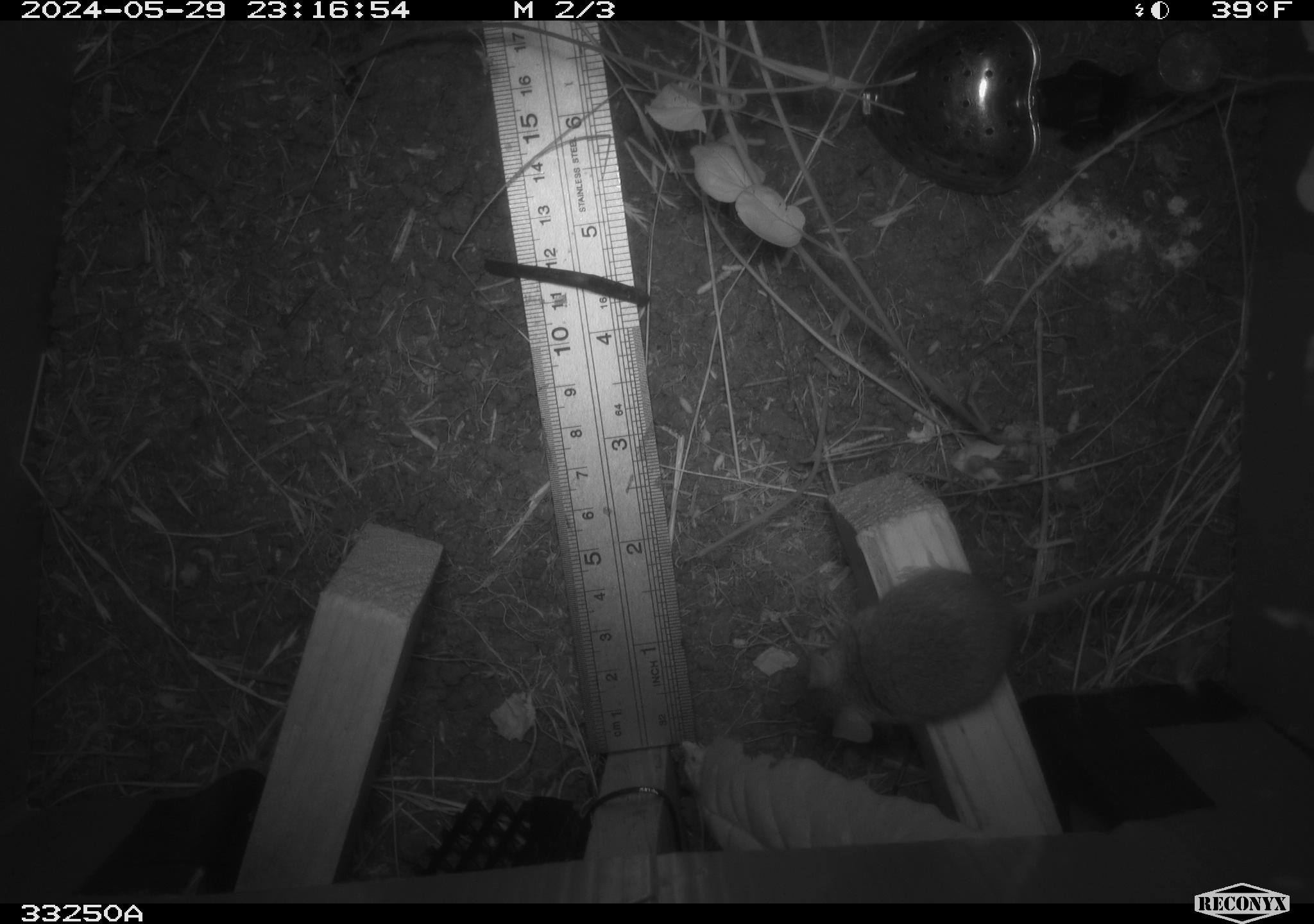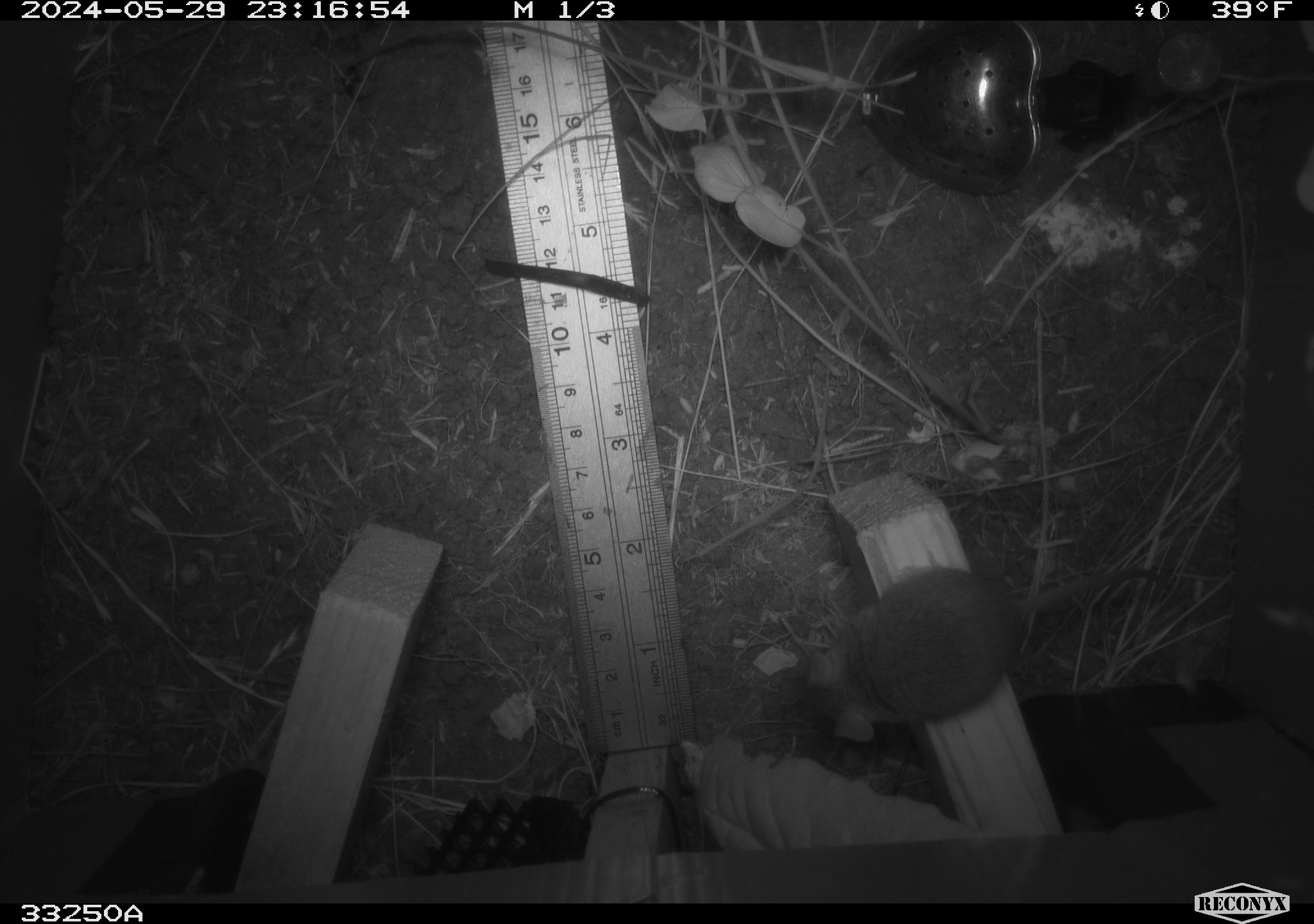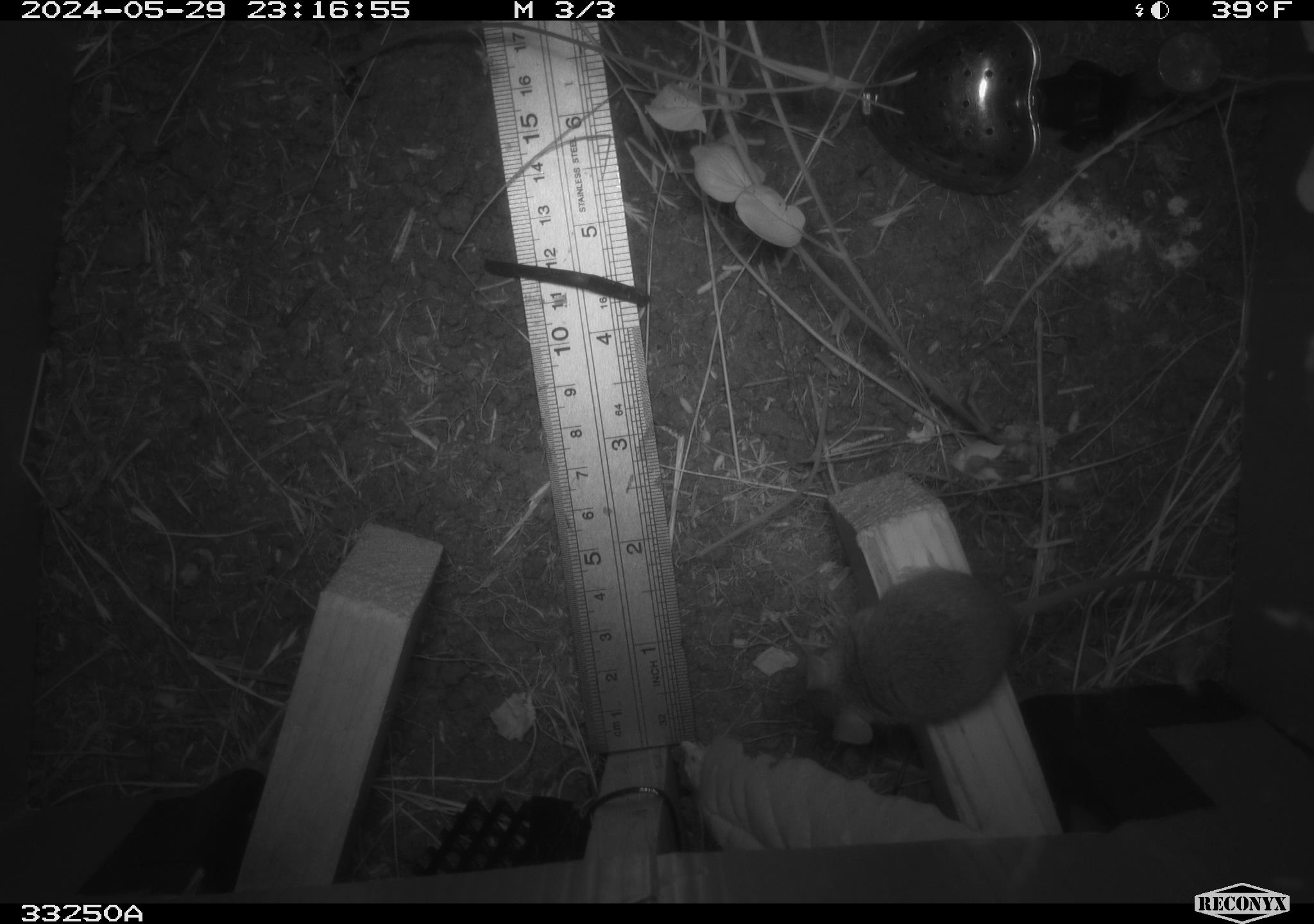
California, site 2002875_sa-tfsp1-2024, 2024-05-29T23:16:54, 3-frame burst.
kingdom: Animalia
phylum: Chordata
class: Mammalia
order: Rodentia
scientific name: Rodentia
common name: mouse species